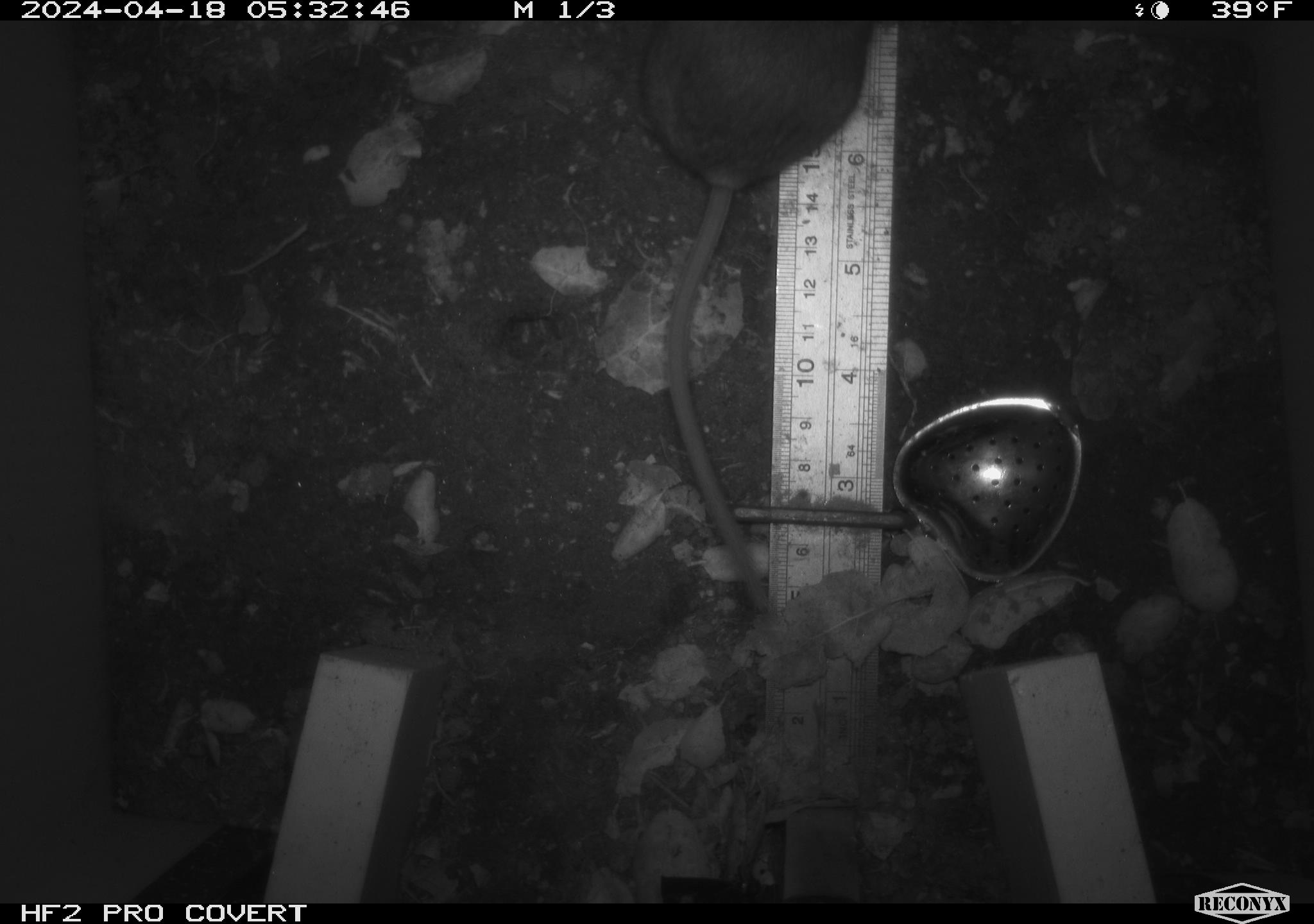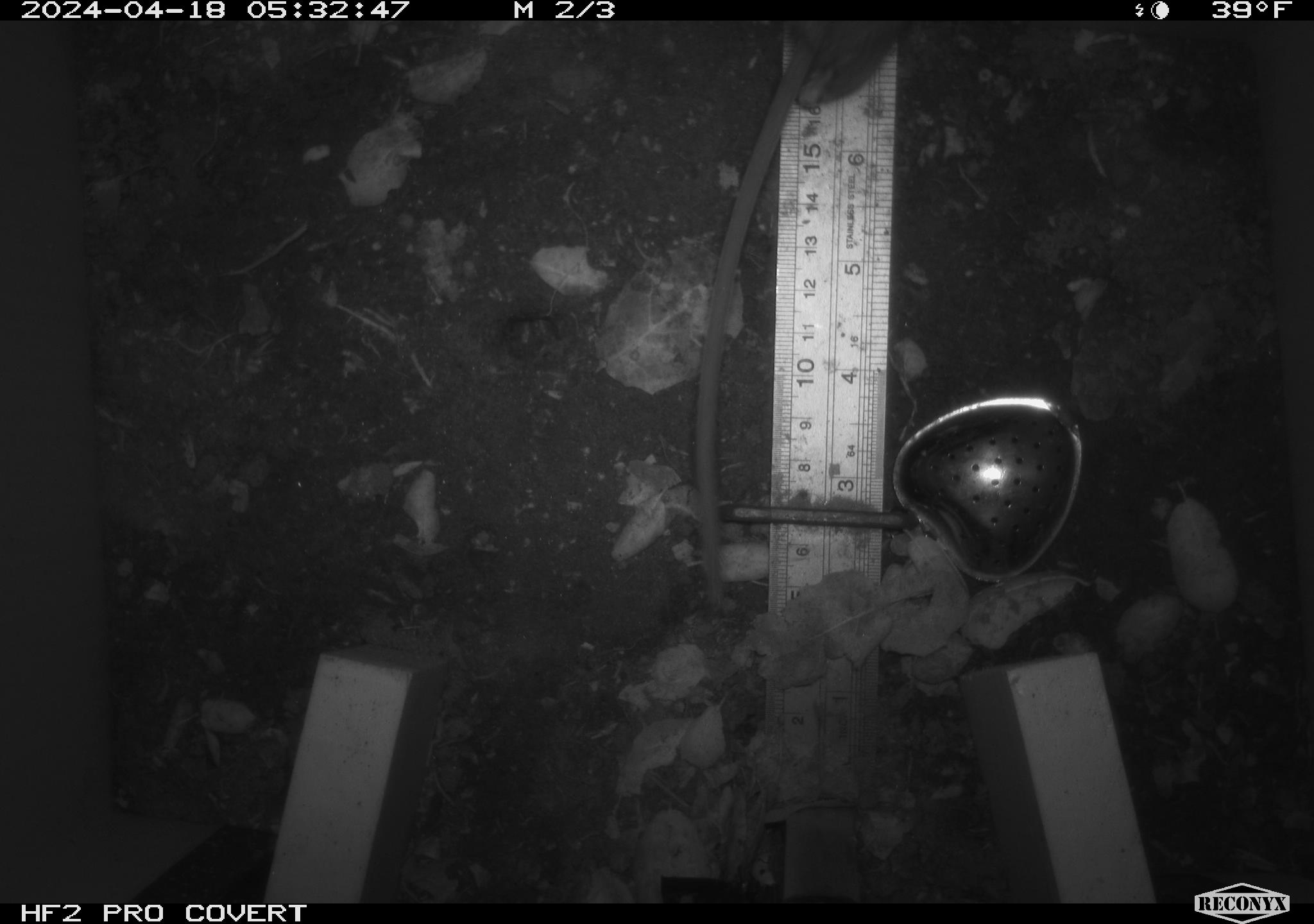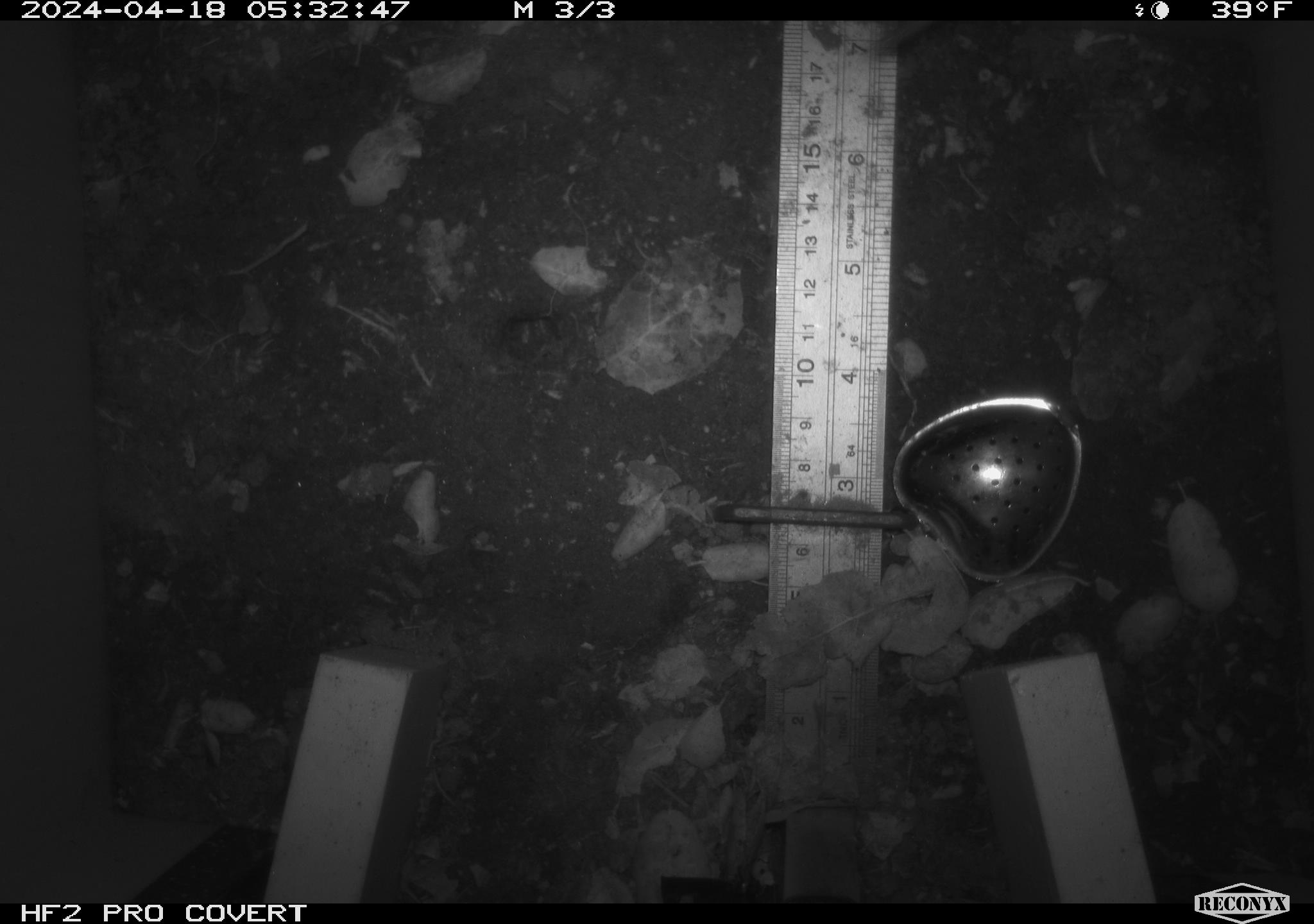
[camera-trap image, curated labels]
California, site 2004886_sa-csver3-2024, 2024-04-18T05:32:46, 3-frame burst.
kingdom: Animalia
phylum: Chordata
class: Mammalia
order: Rodentia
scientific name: Rodentia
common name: rodent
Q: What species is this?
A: Rodent (Rodentia).